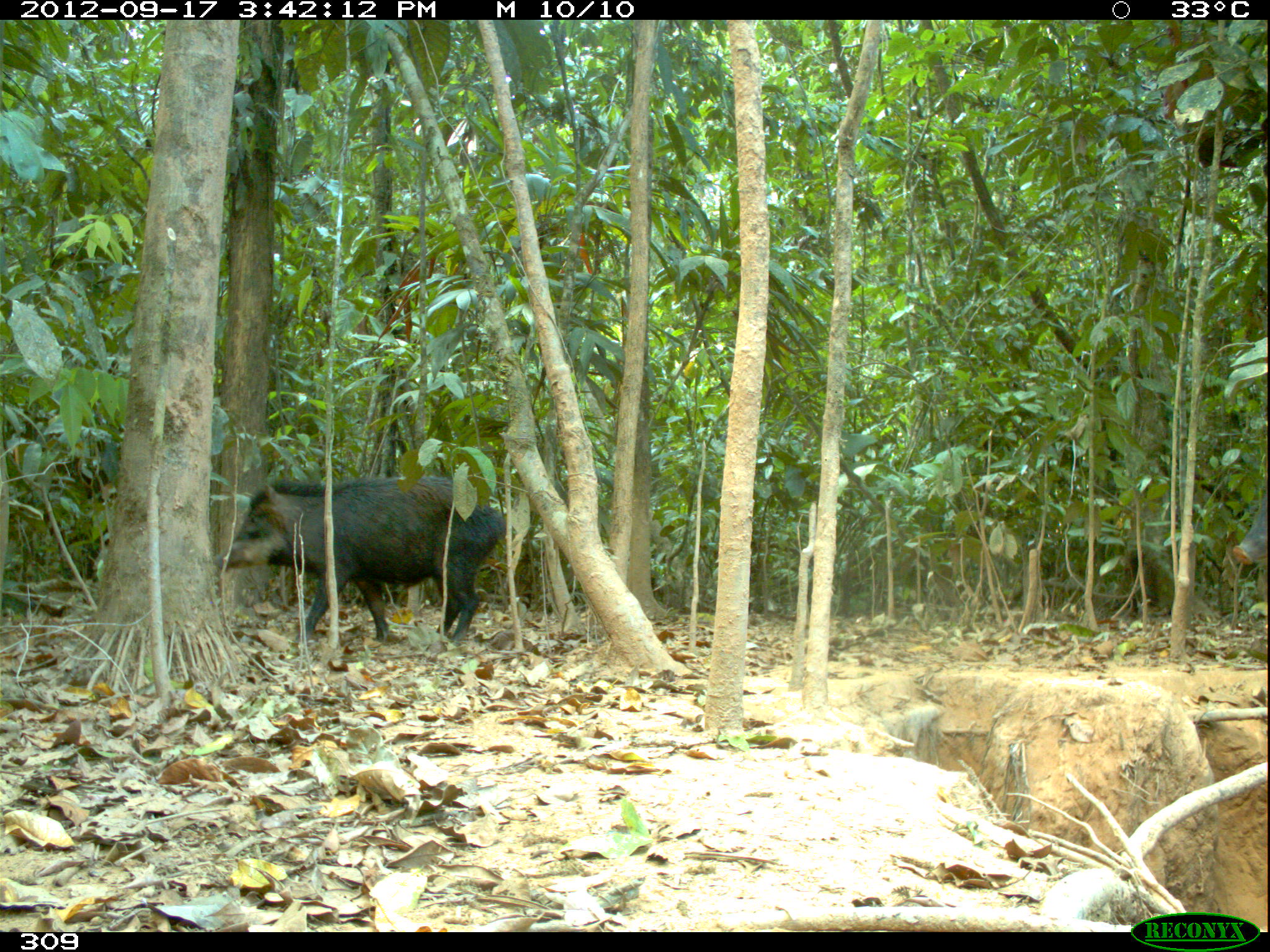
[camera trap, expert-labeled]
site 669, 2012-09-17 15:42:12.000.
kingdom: Animalia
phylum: Chordata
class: Mammalia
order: Artiodactyla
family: Tayassuidae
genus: Tayassu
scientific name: Tayassu pecari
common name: white-lipped peccary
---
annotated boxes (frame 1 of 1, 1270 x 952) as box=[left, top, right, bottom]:
tayassu pecari: box=[218, 473, 504, 648]; box=[1231, 499, 1270, 564]